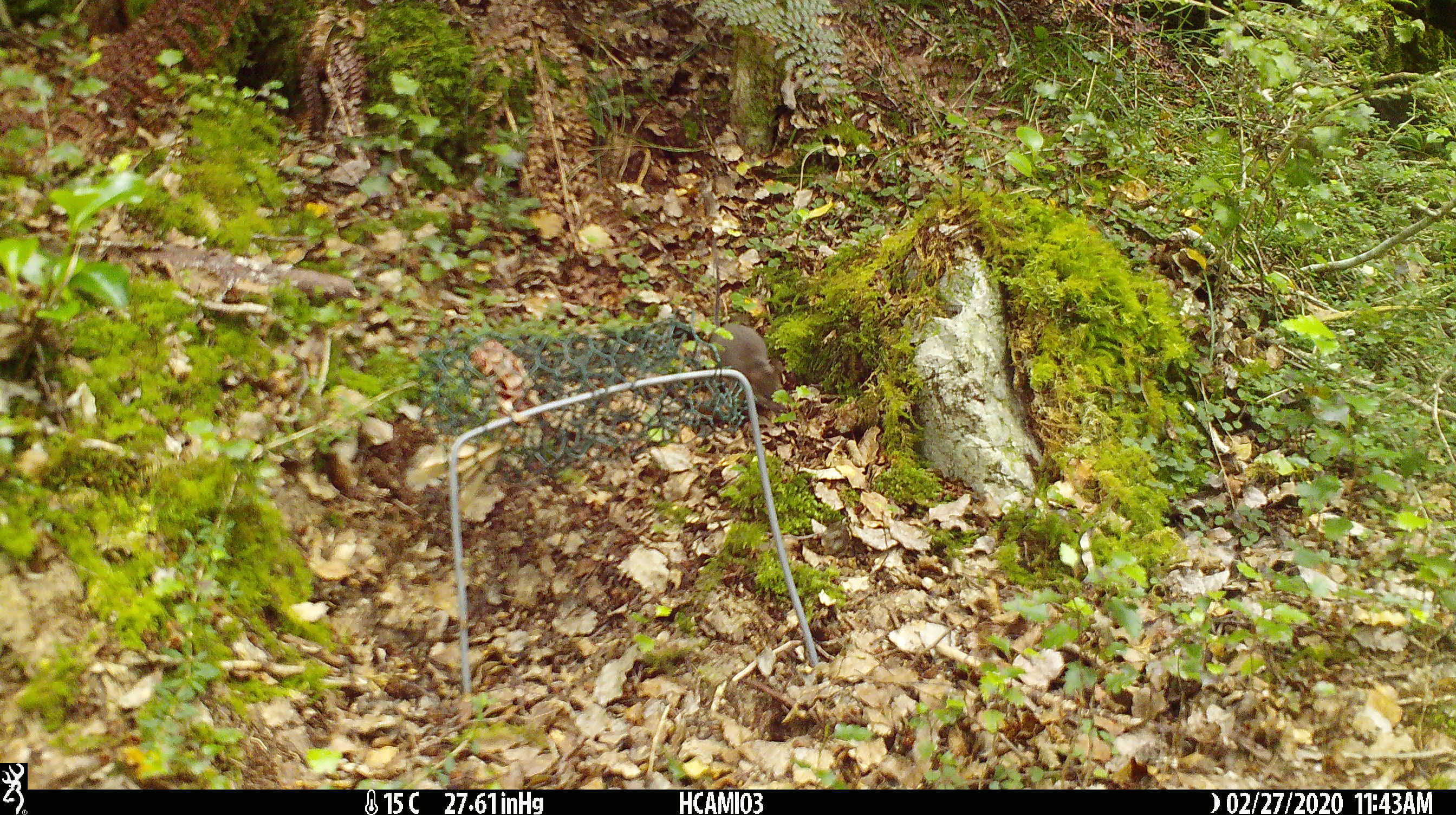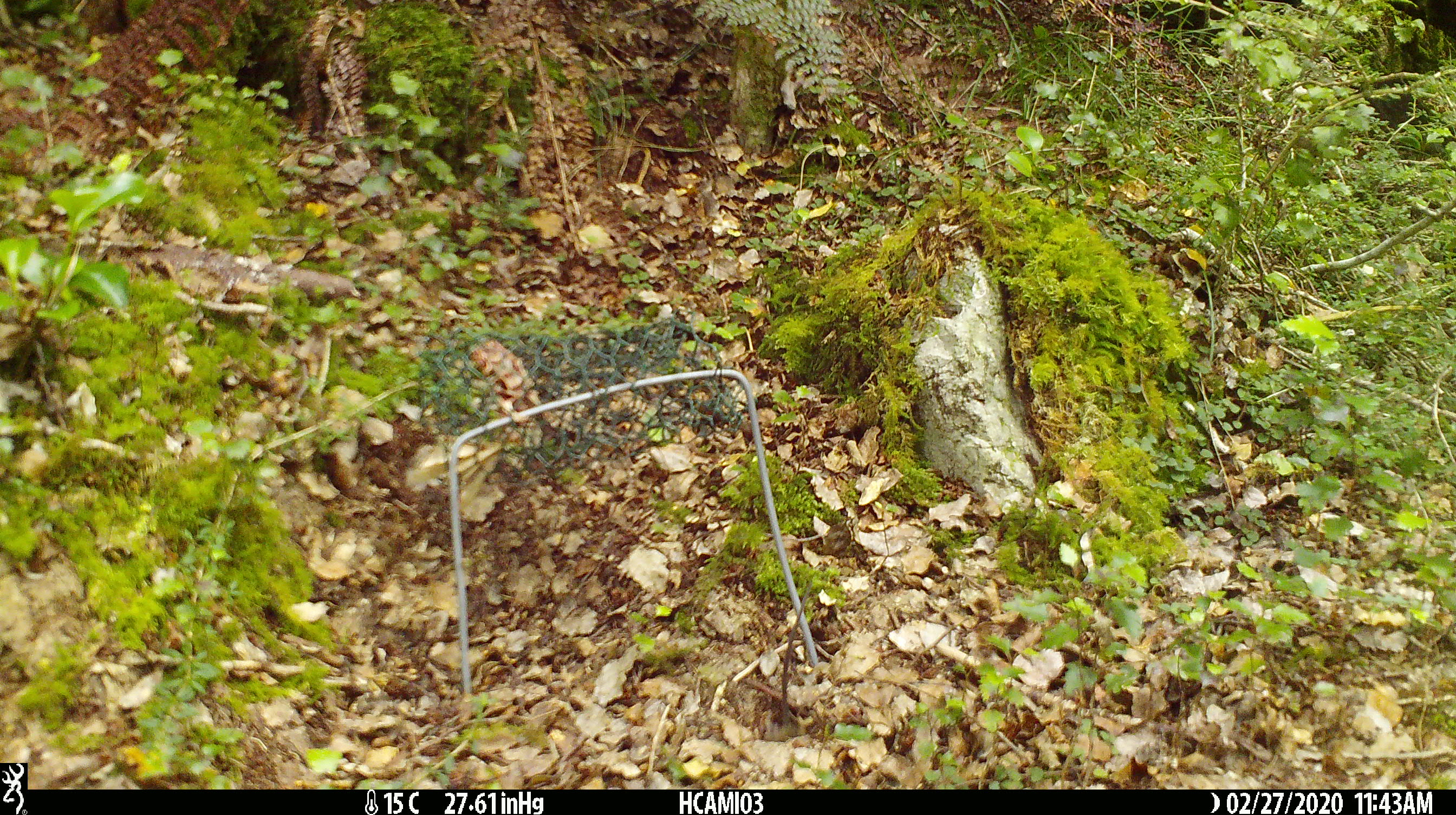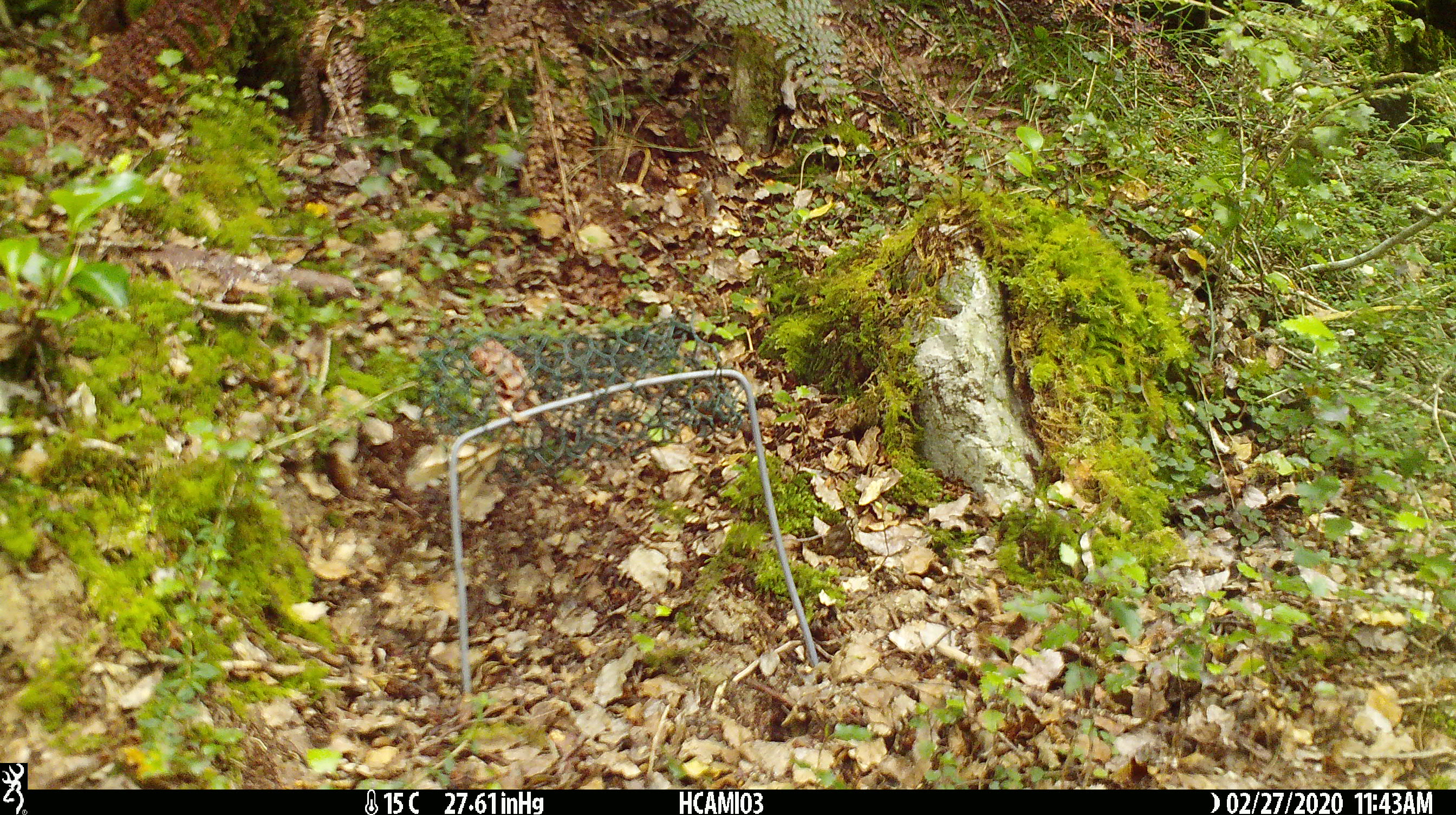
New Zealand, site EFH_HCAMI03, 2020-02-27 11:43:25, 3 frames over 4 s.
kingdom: Animalia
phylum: Chordata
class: Mammalia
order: Rodentia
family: Muridae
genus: Mus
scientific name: Mus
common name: mouse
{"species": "mouse (Mus)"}